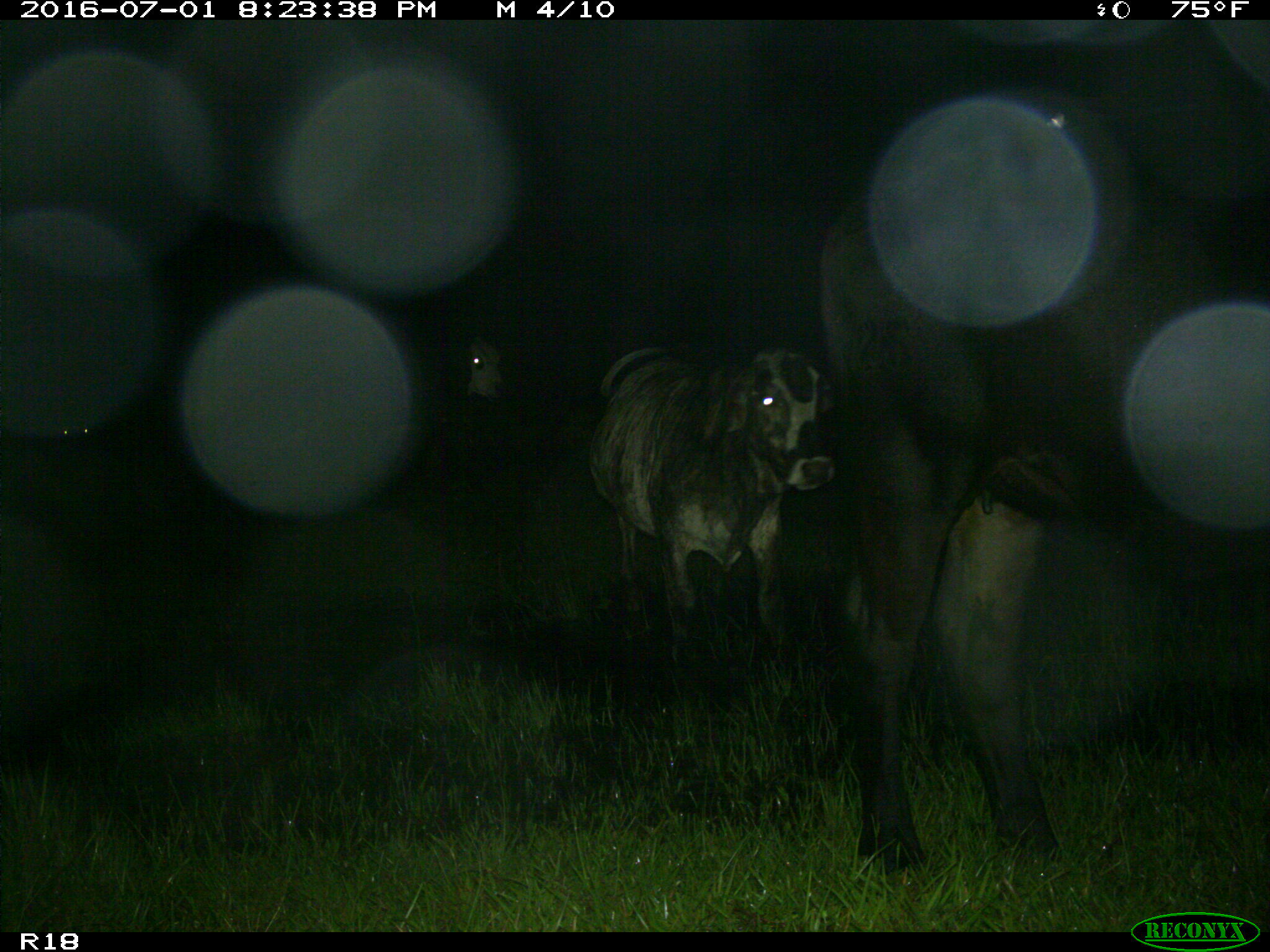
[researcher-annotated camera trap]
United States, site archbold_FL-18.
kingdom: Animalia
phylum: Chordata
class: Mammalia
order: Artiodactyla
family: Bovidae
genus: Bos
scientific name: Bos taurus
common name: domestic cow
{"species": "Bos taurus (domestic cow)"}